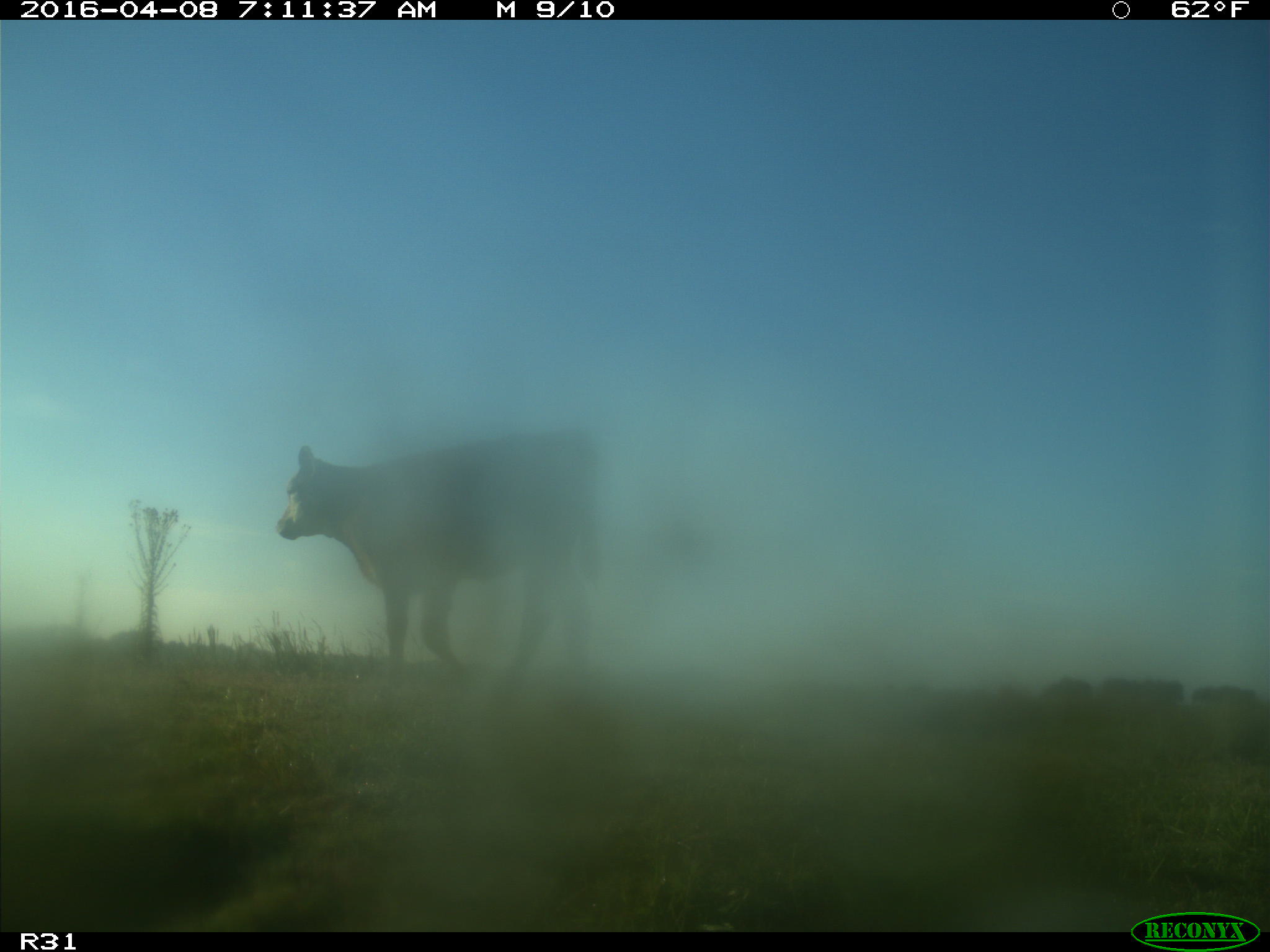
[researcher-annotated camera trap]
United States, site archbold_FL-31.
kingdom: Animalia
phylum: Chordata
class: Mammalia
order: Artiodactyla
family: Bovidae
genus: Bos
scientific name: Bos taurus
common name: domestic cow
Bos taurus (domestic cow).